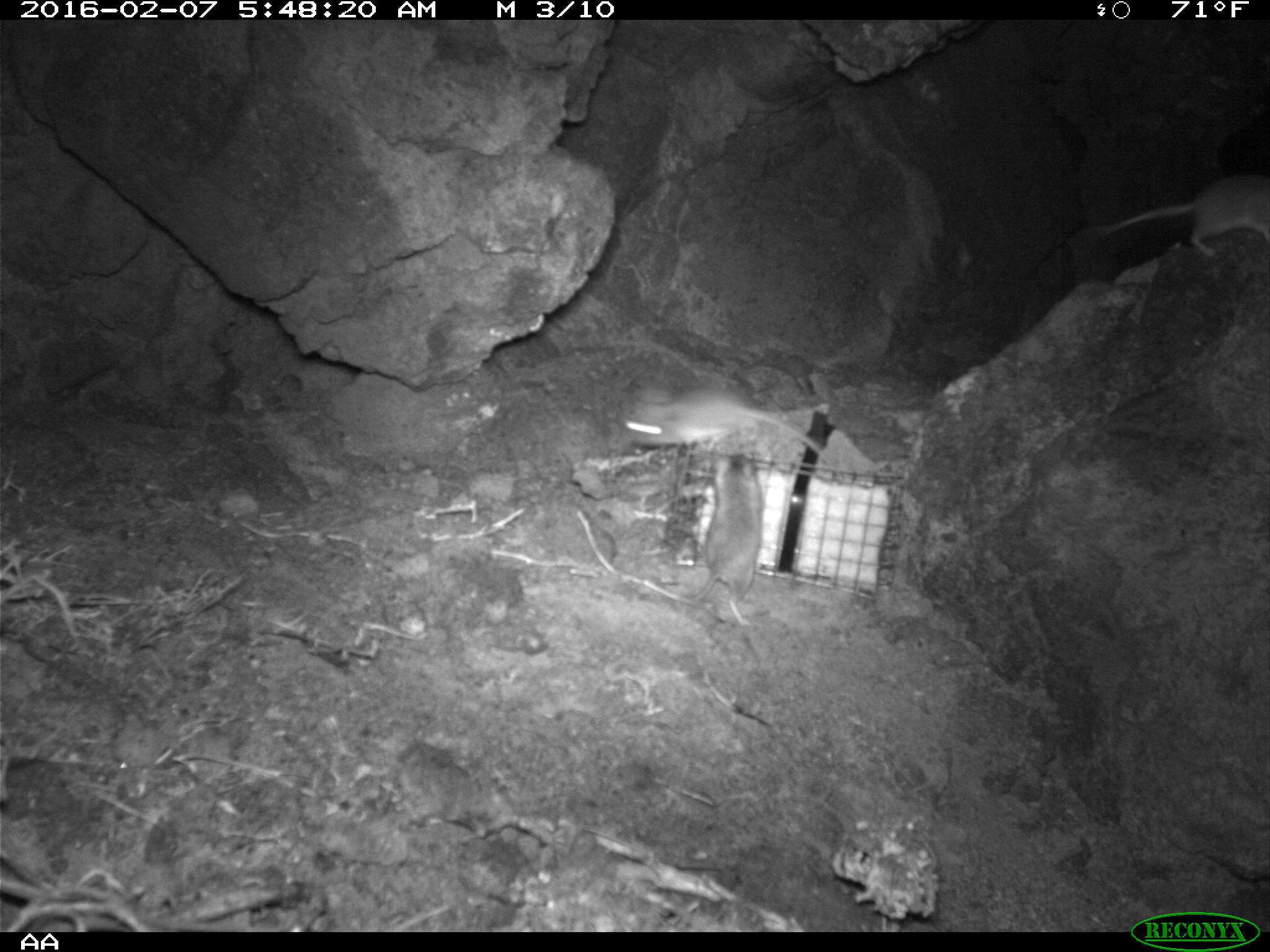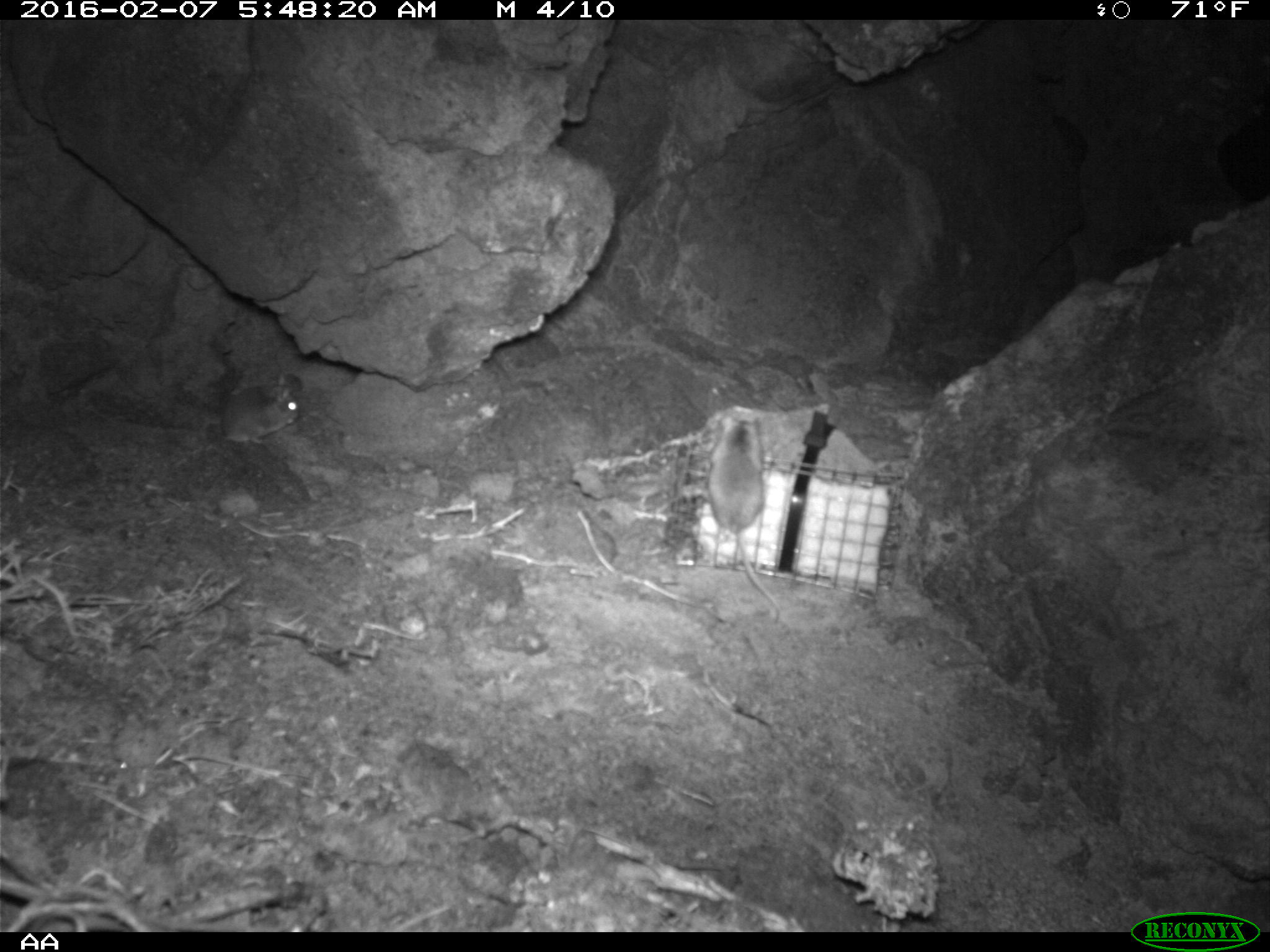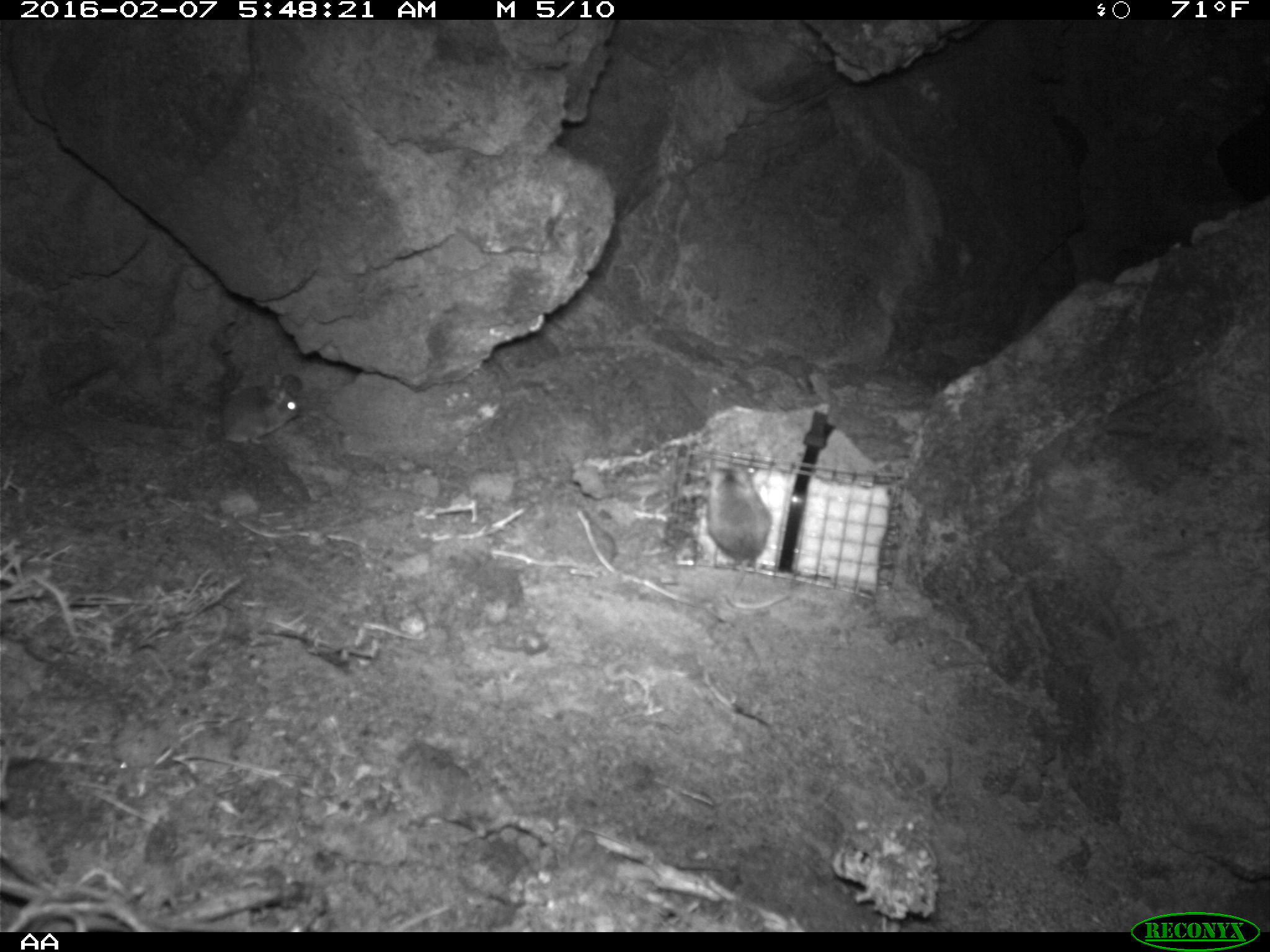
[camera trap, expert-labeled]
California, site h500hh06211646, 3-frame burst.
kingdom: Animalia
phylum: Chordata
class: Mammalia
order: Rodentia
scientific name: Rodentia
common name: rodent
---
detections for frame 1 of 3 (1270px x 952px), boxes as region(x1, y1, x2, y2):
rodent: region(624, 386, 839, 472); region(1094, 172, 1269, 258); region(693, 459, 764, 625)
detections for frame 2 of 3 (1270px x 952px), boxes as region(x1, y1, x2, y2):
rodent: region(709, 413, 780, 625); region(203, 374, 300, 495)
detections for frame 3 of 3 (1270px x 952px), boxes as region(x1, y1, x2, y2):
rodent: region(701, 465, 791, 615); region(217, 371, 303, 447)